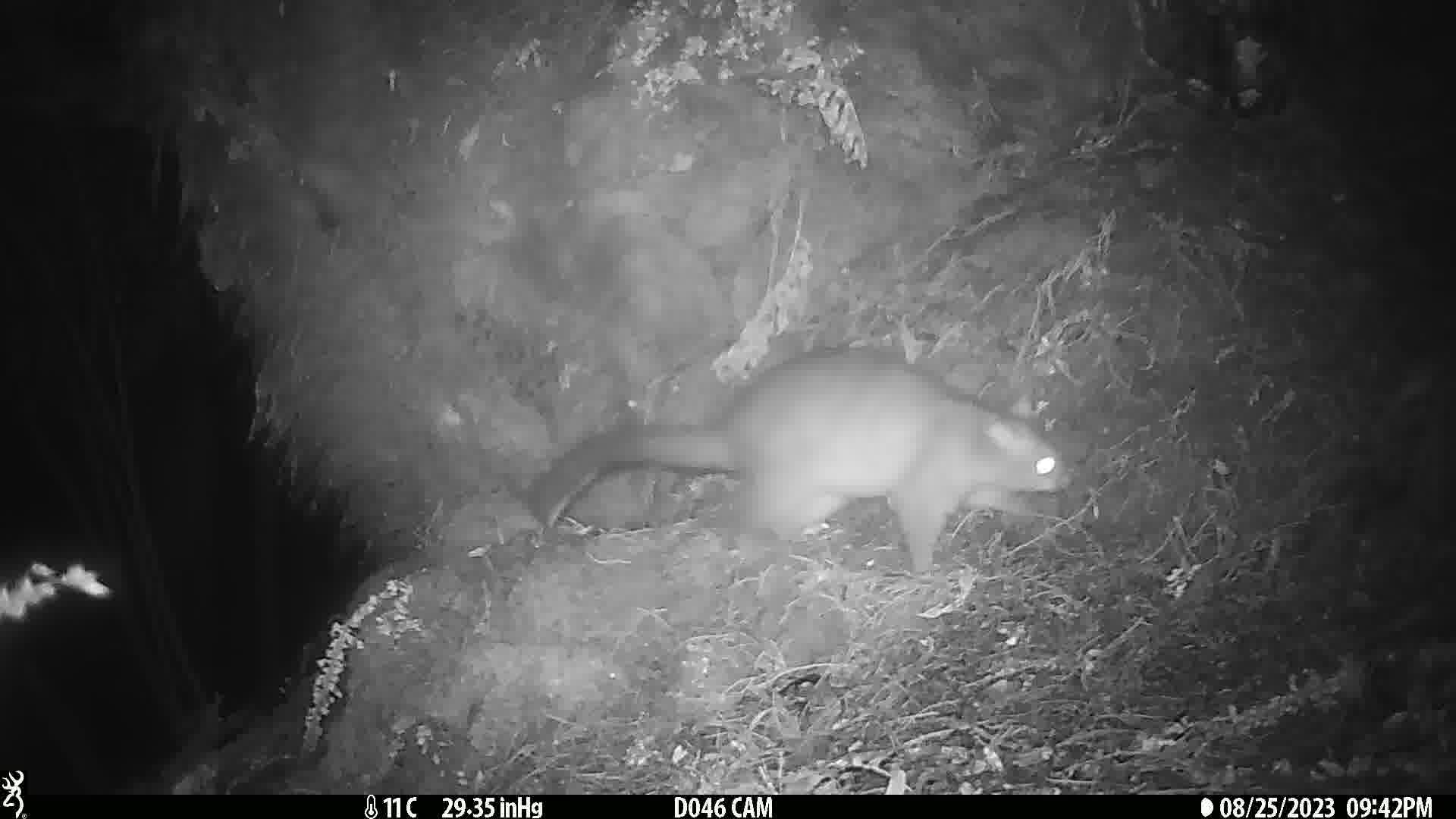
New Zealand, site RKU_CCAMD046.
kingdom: Animalia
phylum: Chordata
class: Mammalia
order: Diprotodontia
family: Phalangeridae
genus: Trichosurus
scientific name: Trichosurus vulpecula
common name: common brushtail possum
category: possum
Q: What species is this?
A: Possum (common brushtail possum) (Trichosurus vulpecula).